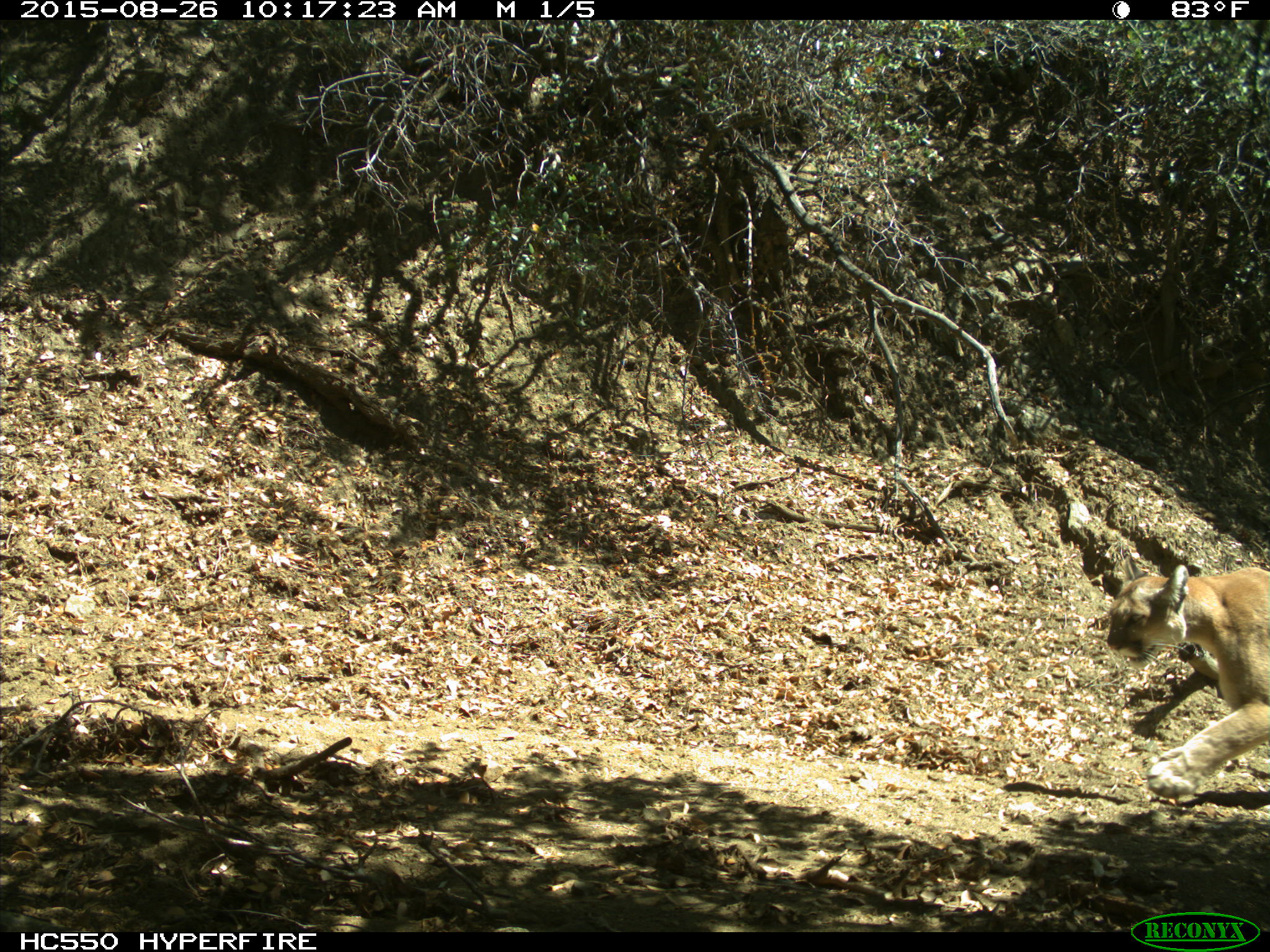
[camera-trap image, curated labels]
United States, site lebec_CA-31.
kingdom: Animalia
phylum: Chordata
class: Mammalia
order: Carnivora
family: Felidae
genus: Puma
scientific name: Puma concolor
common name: mountain lion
Puma concolor (mountain lion).